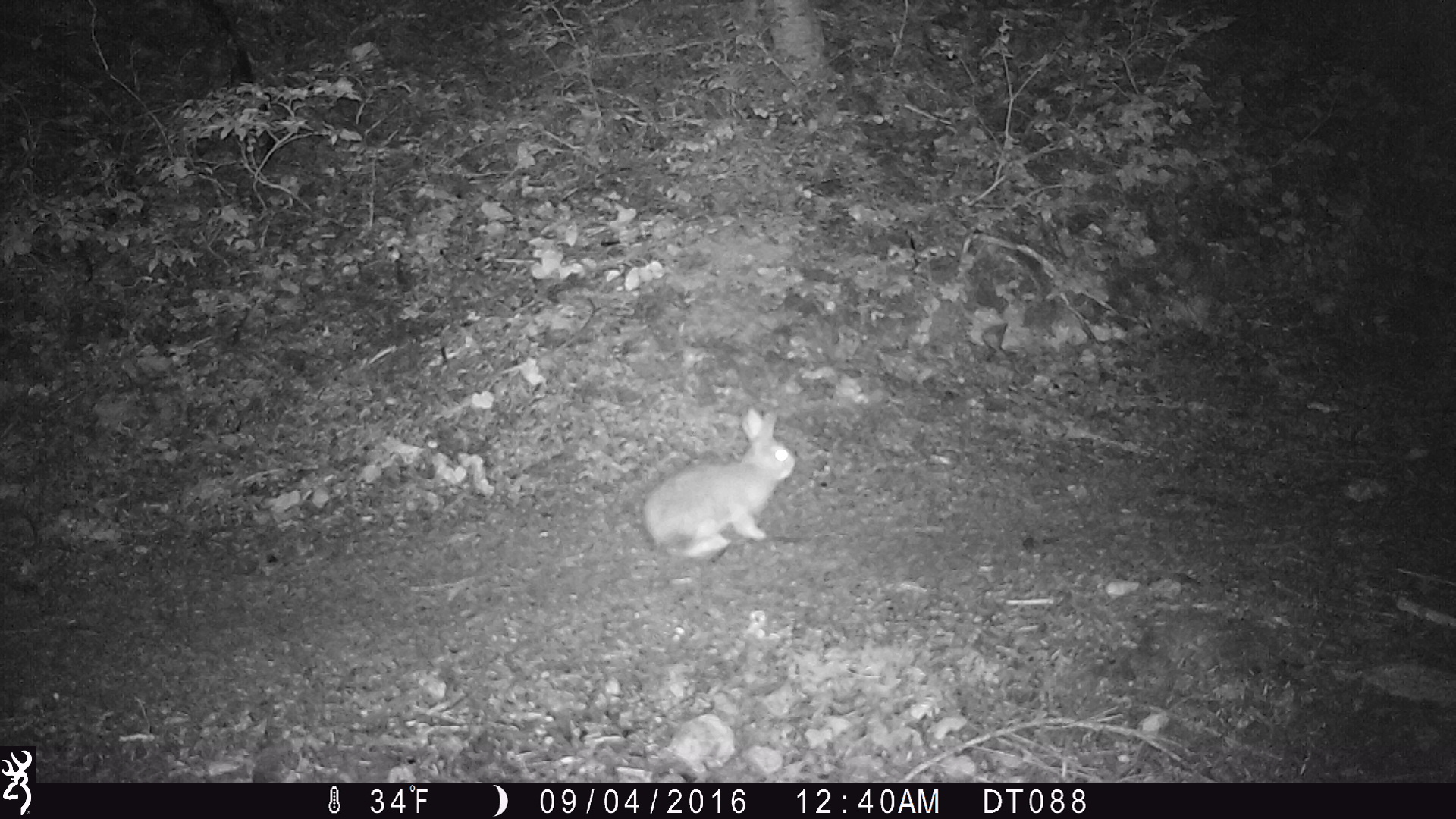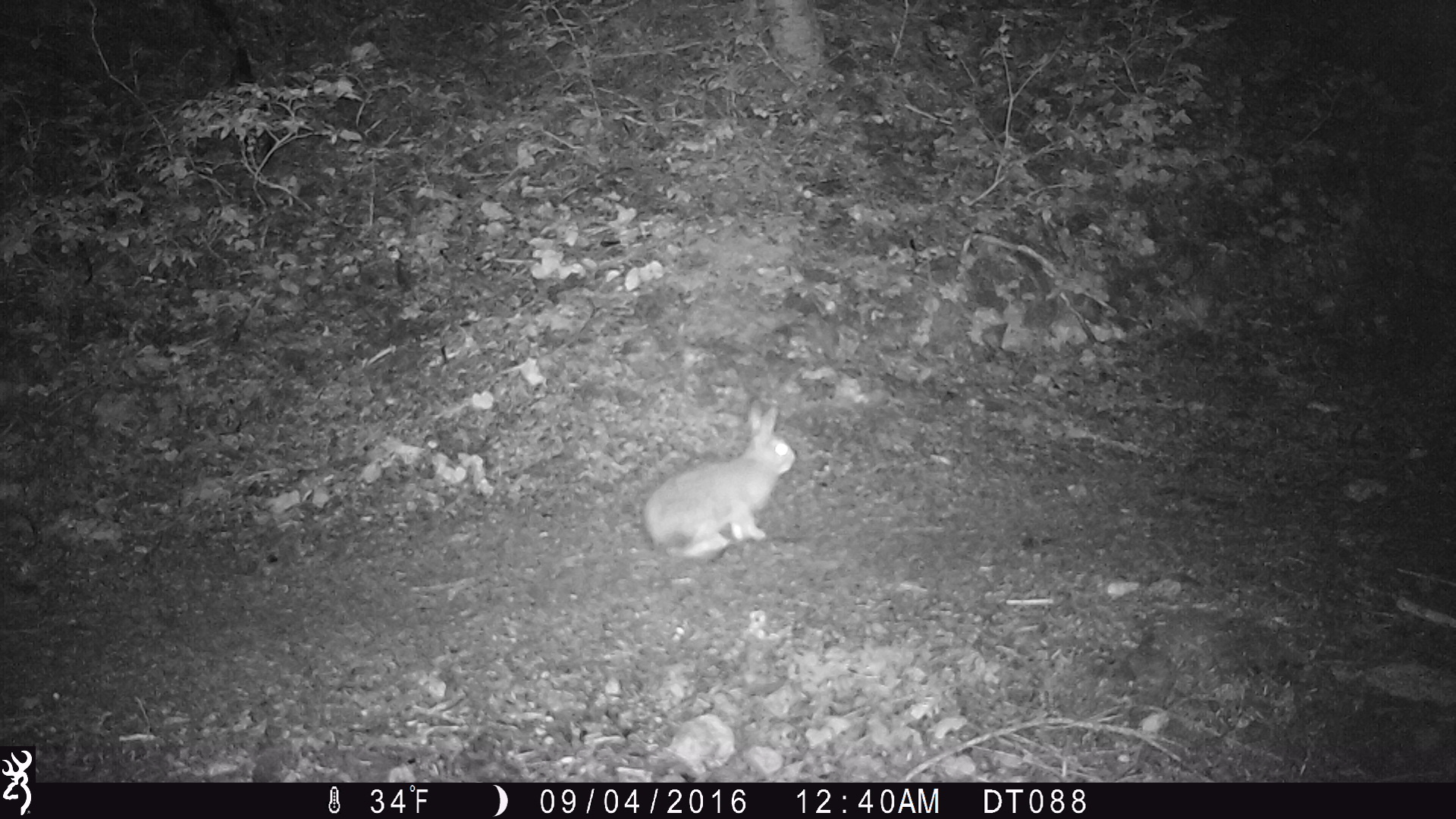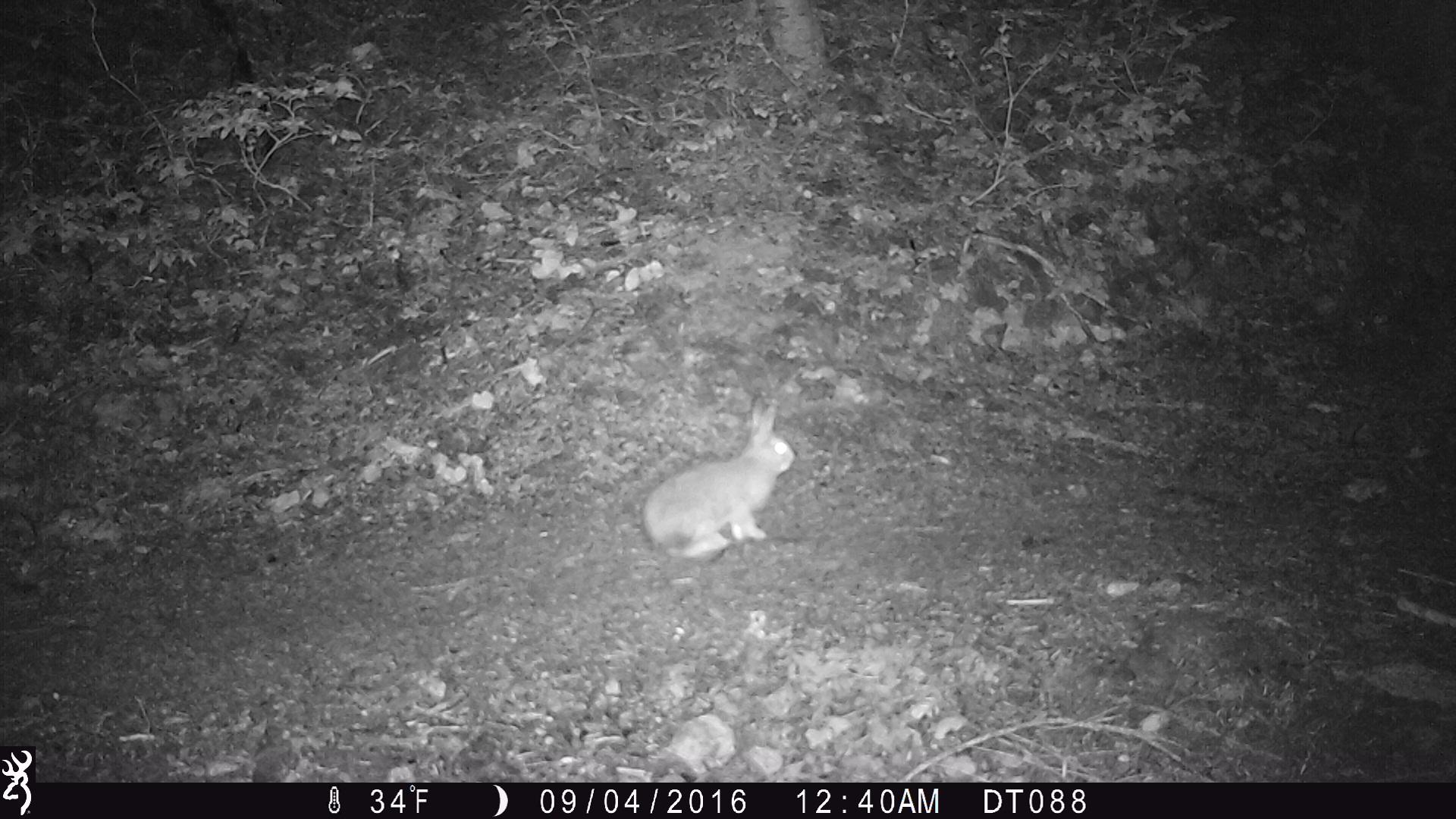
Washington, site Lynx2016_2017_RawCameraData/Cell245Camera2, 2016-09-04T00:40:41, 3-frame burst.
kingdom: Animalia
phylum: Chordata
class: Mammalia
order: Lagomorpha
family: Leporidae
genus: Lepus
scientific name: Lepus americanus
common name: snowshoe hare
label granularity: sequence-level